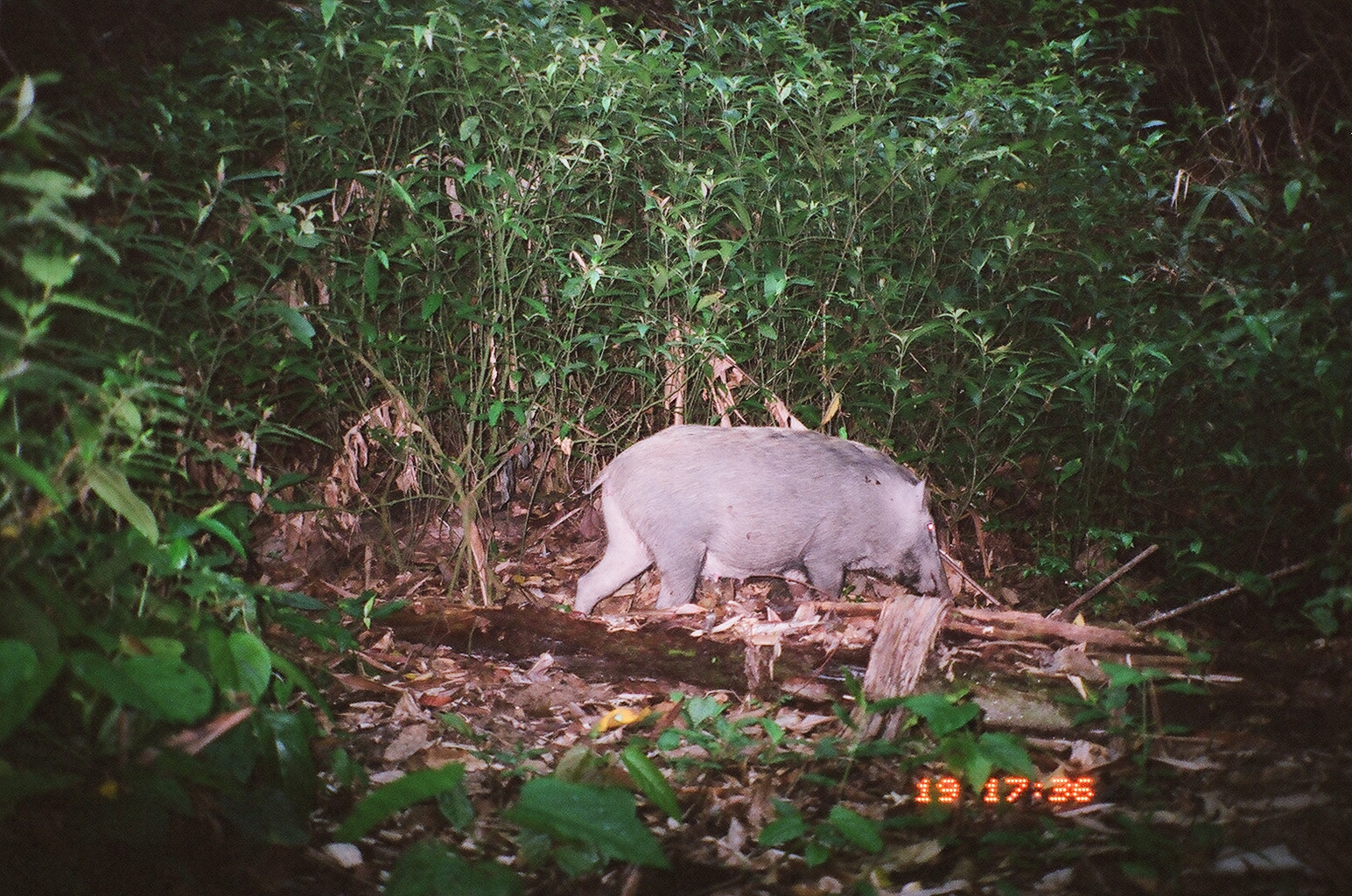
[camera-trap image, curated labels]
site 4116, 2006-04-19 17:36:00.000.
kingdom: Animalia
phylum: Chordata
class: Mammalia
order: Artiodactyla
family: Suidae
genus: Sus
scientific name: Sus scrofa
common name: wild boar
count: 1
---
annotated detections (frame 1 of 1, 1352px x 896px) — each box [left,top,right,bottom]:
sus scrofa: [573,423,945,622]